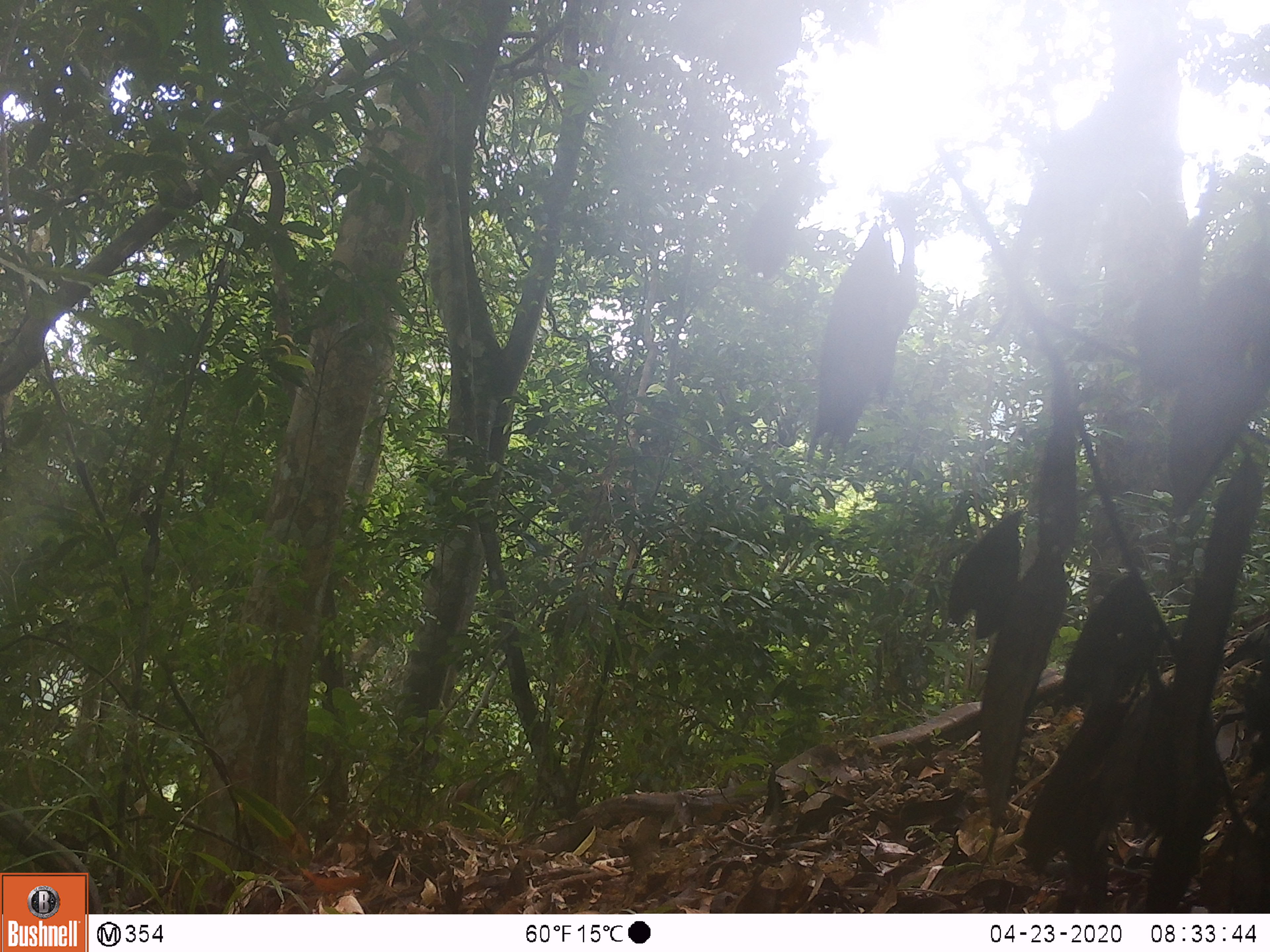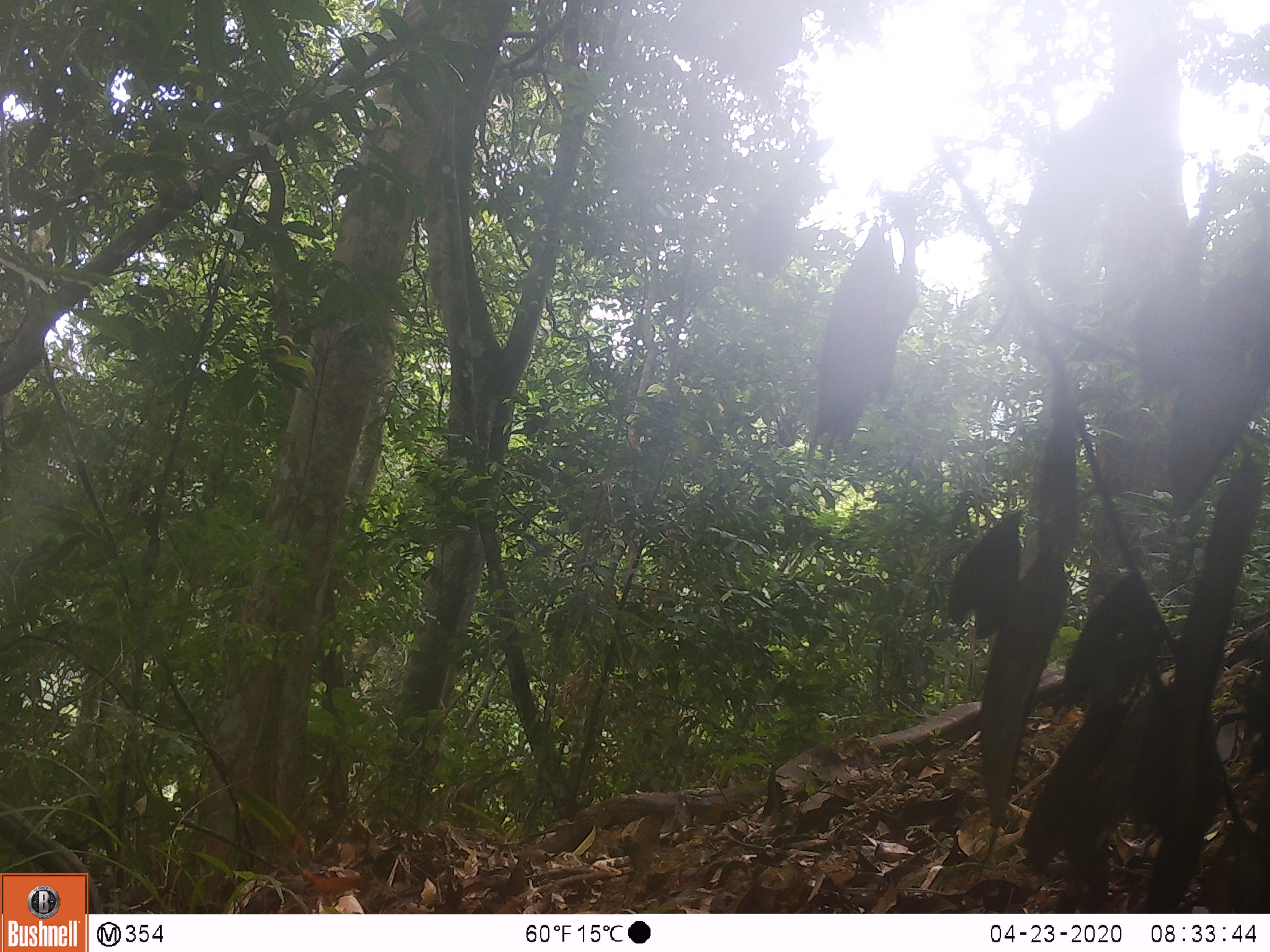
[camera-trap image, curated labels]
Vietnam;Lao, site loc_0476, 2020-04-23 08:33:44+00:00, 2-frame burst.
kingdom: Animalia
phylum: Chordata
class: Mammalia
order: Artiodactyla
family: Suidae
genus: Sus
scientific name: Sus scrofa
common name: eurasian wild pig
Eurasian wild pig (Sus scrofa). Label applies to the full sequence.